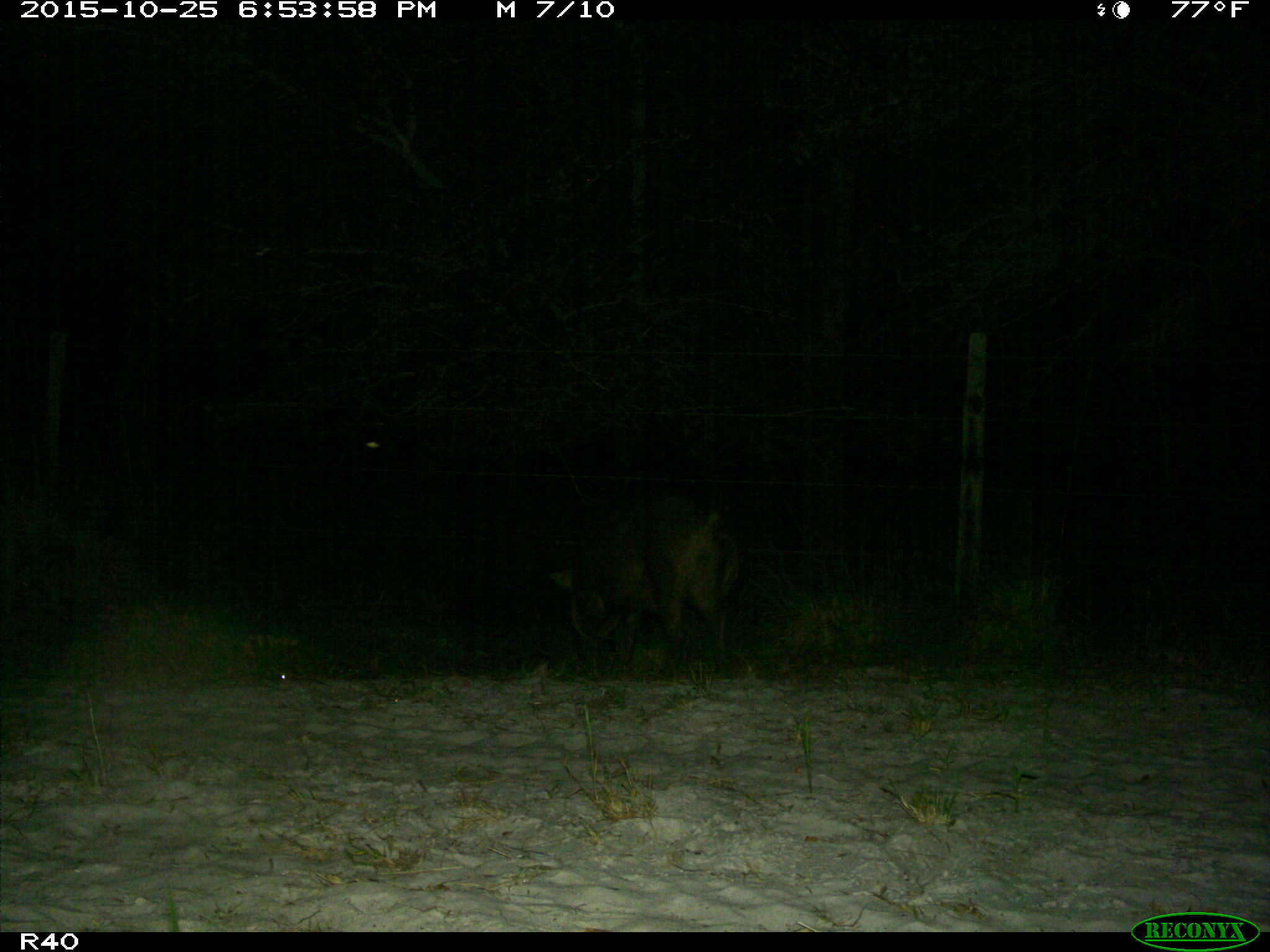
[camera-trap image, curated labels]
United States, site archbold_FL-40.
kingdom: Animalia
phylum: Chordata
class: Mammalia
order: Artiodactyla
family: Suidae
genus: Sus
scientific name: Sus scrofa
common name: wild boar